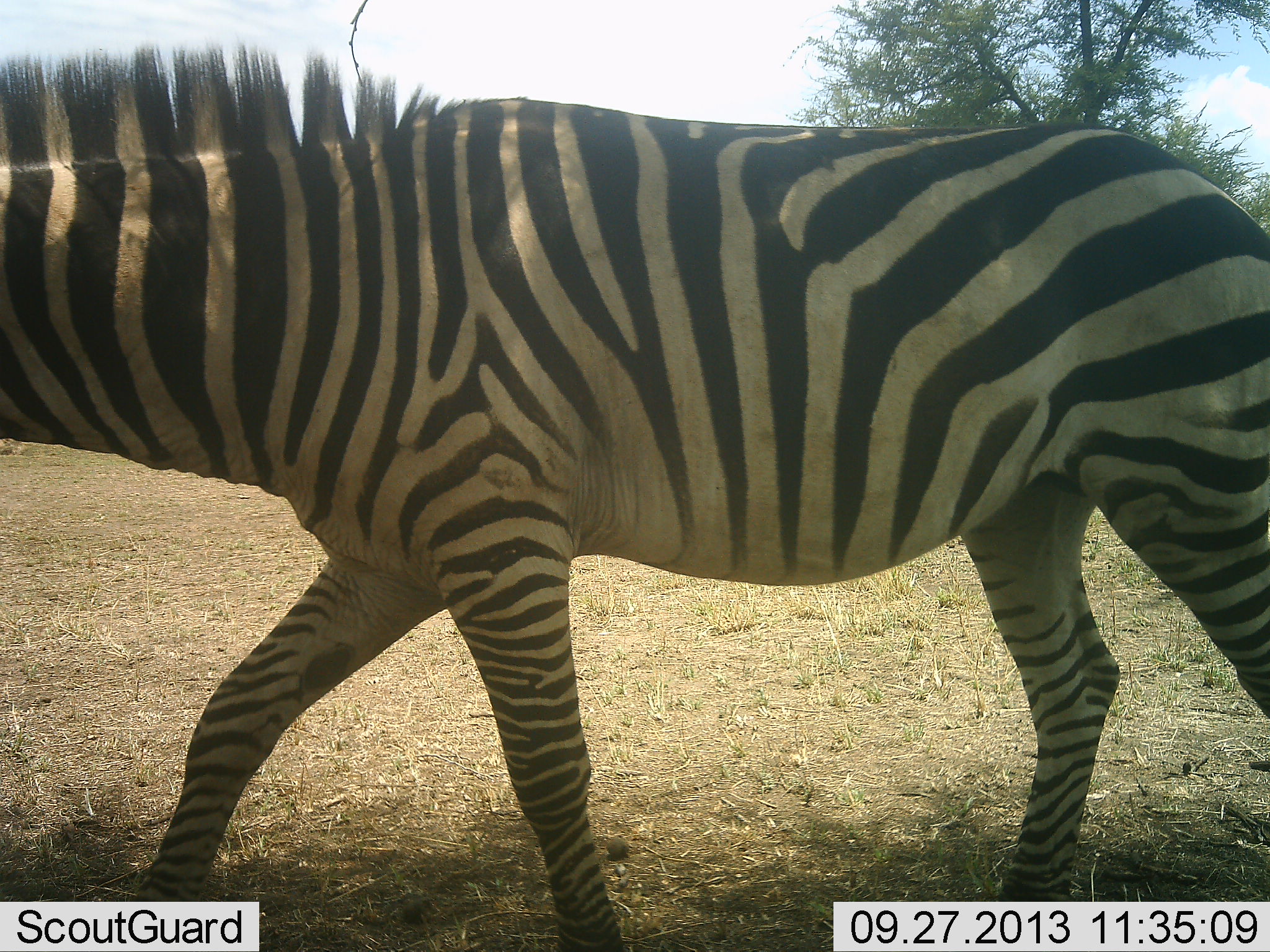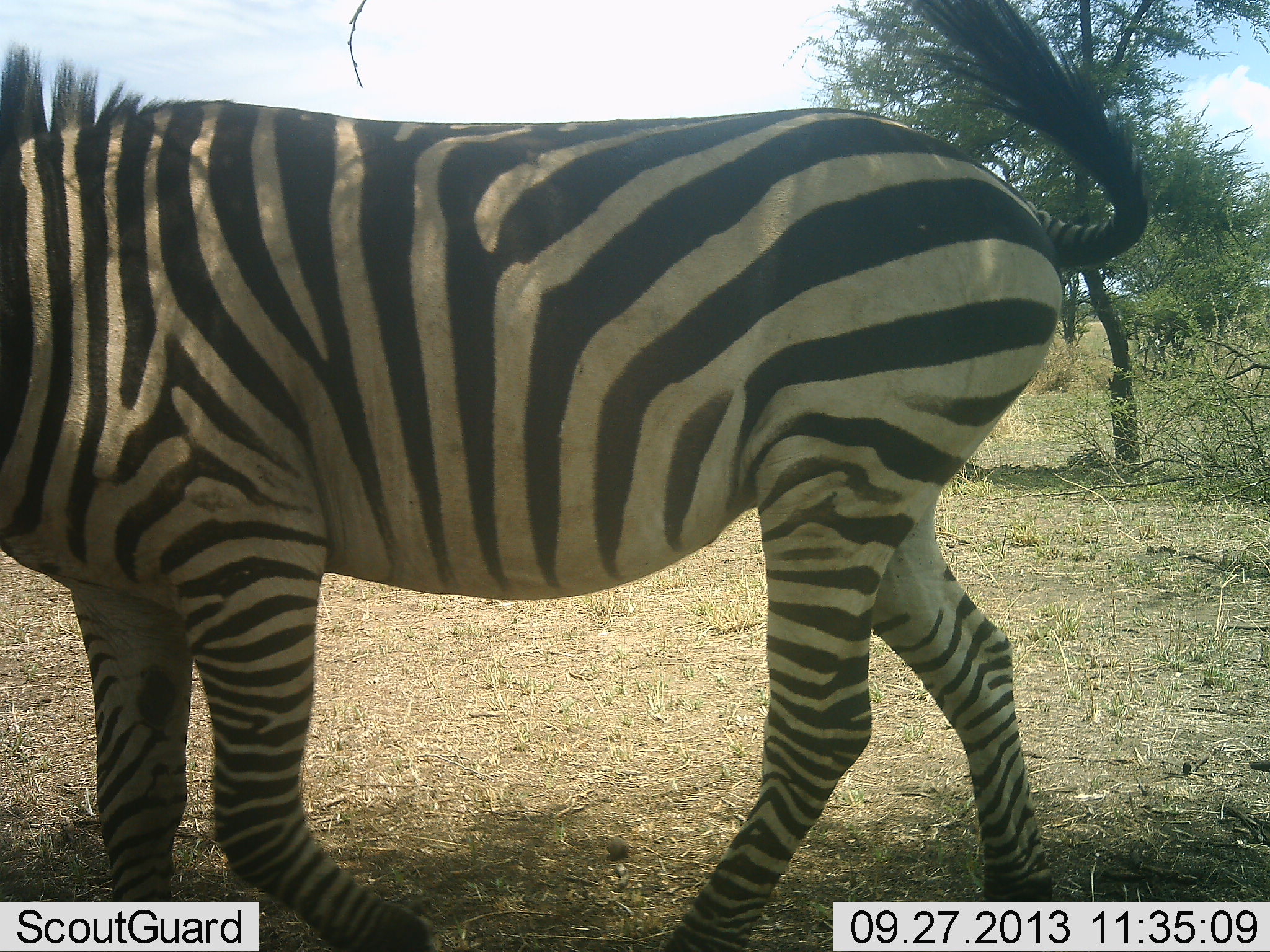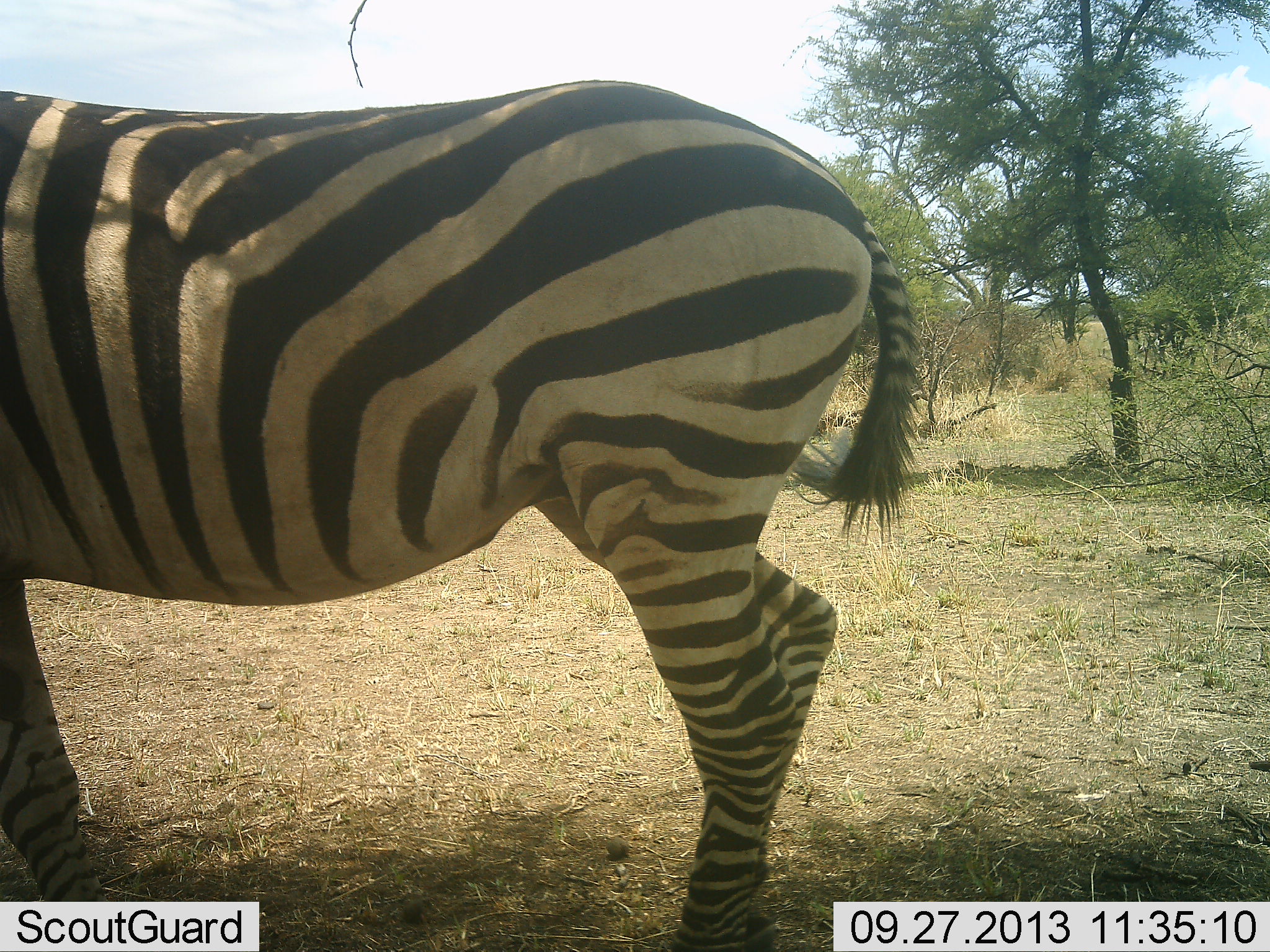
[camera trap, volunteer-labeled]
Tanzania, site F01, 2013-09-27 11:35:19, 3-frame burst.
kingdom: Animalia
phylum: Chordata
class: Mammalia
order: Perissodactyla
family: Equidae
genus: Equus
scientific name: Equus quagga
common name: plains zebra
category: zebra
Zebra (plains zebra) (Equus quagga), count 1. Behavior (volunteer vote fractions): standing 17%, resting 0%, moving 87%, interacting 0%. Young present (vote fraction): 0%. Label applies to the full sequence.